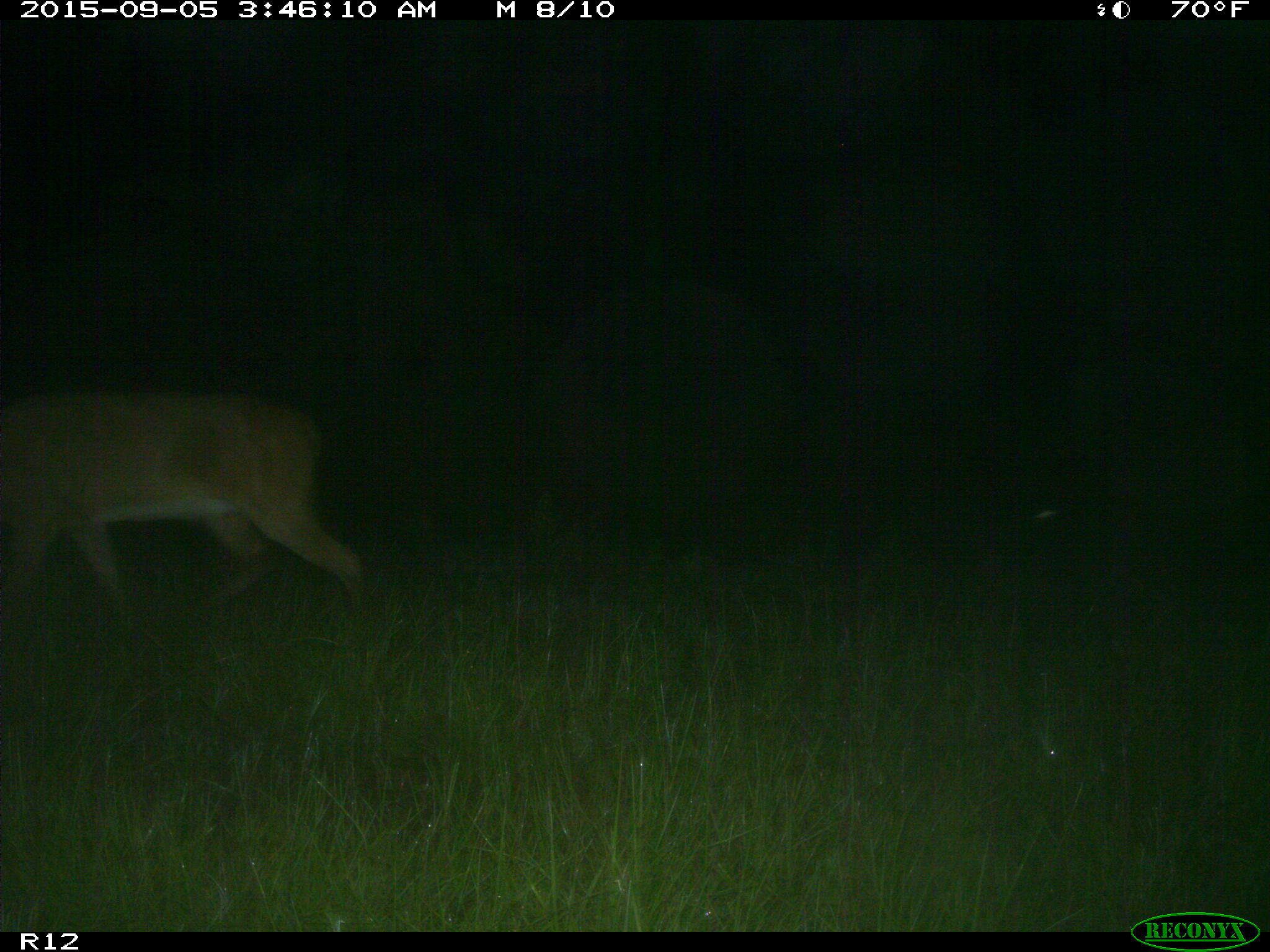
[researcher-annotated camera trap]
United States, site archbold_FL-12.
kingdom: Animalia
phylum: Chordata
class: Mammalia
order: Artiodactyla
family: Cervidae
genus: Odocoileus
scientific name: Odocoileus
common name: deer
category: unidentified deer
Unidentified deer (deer) (Odocoileus).